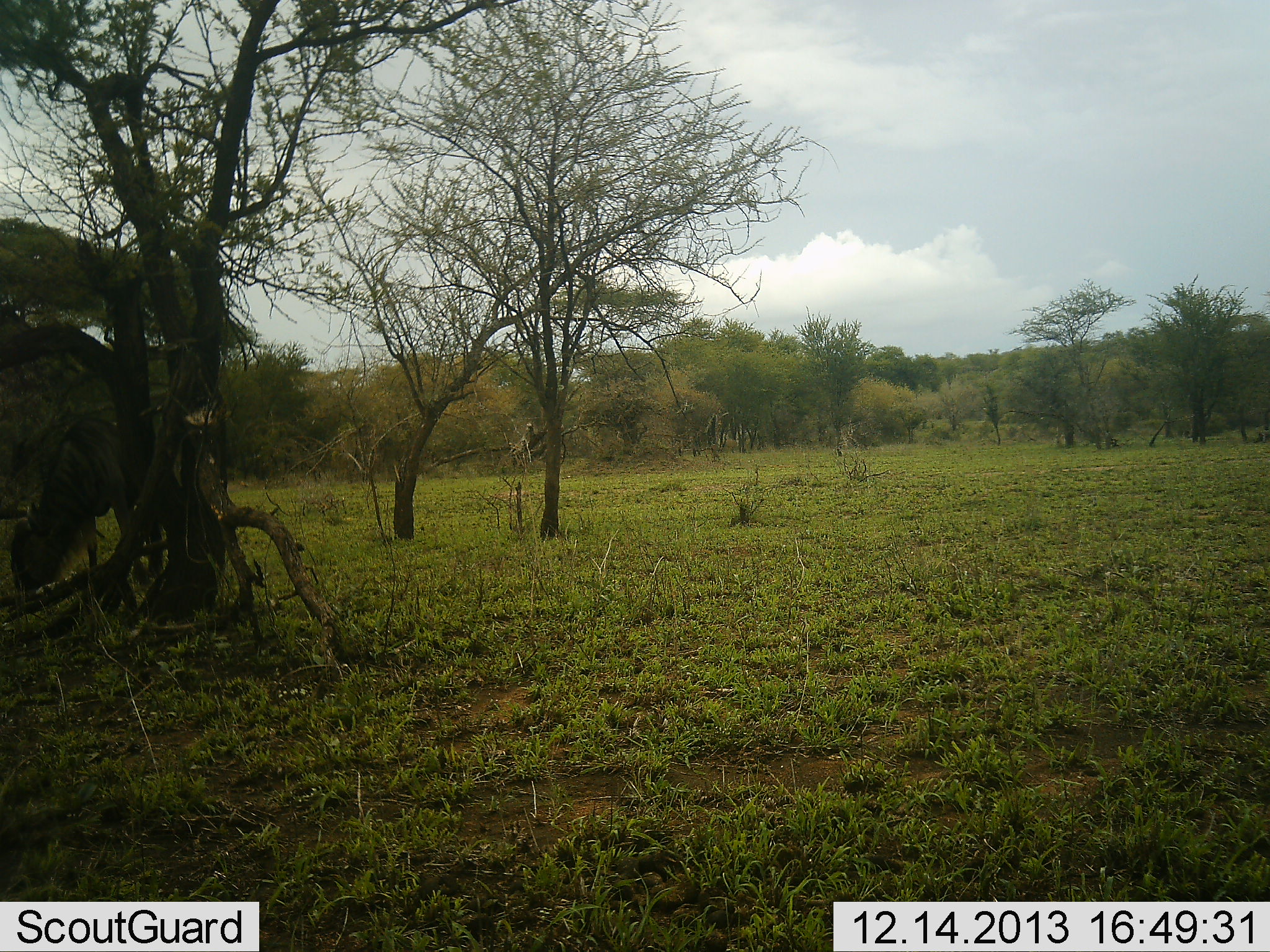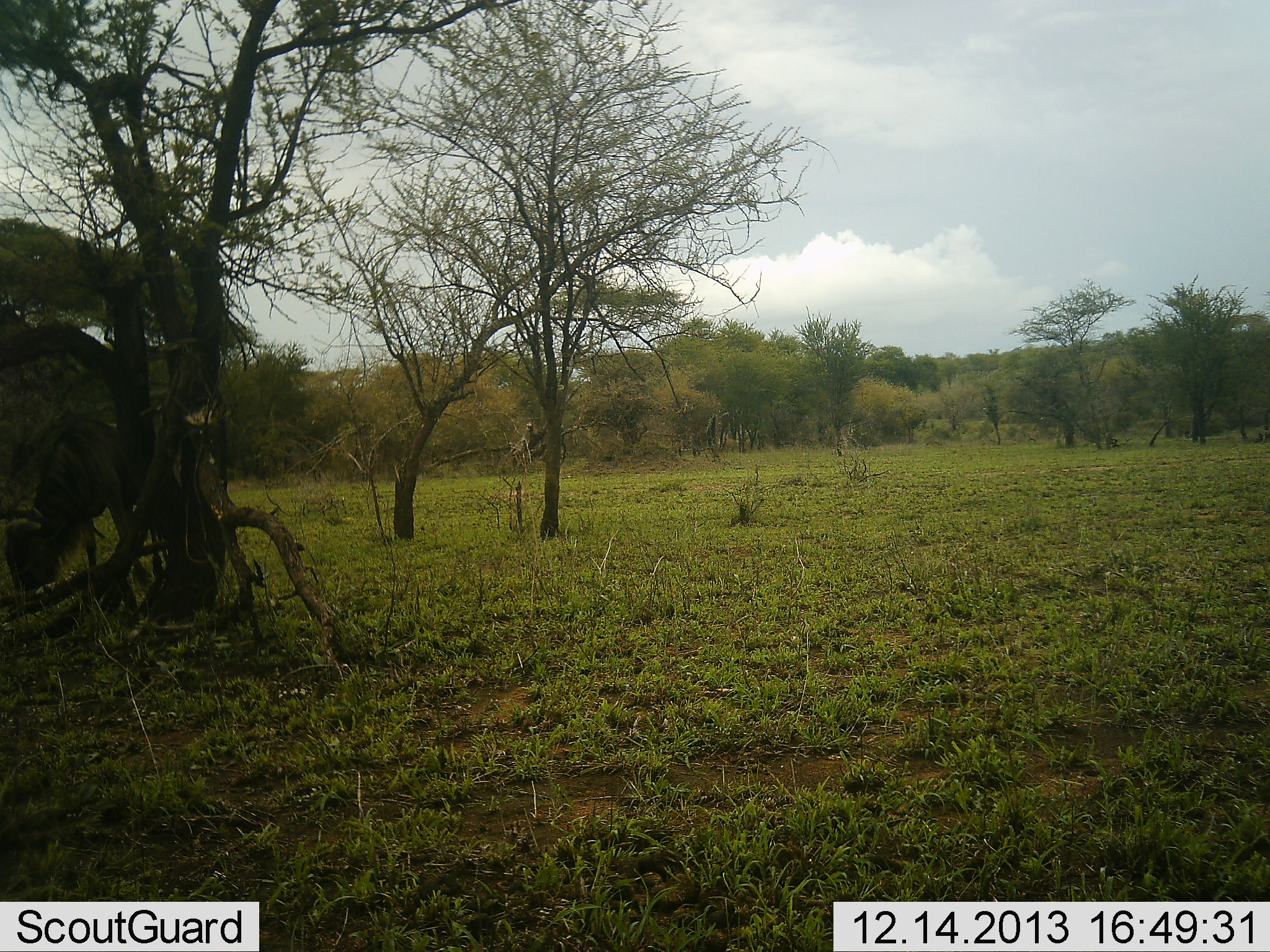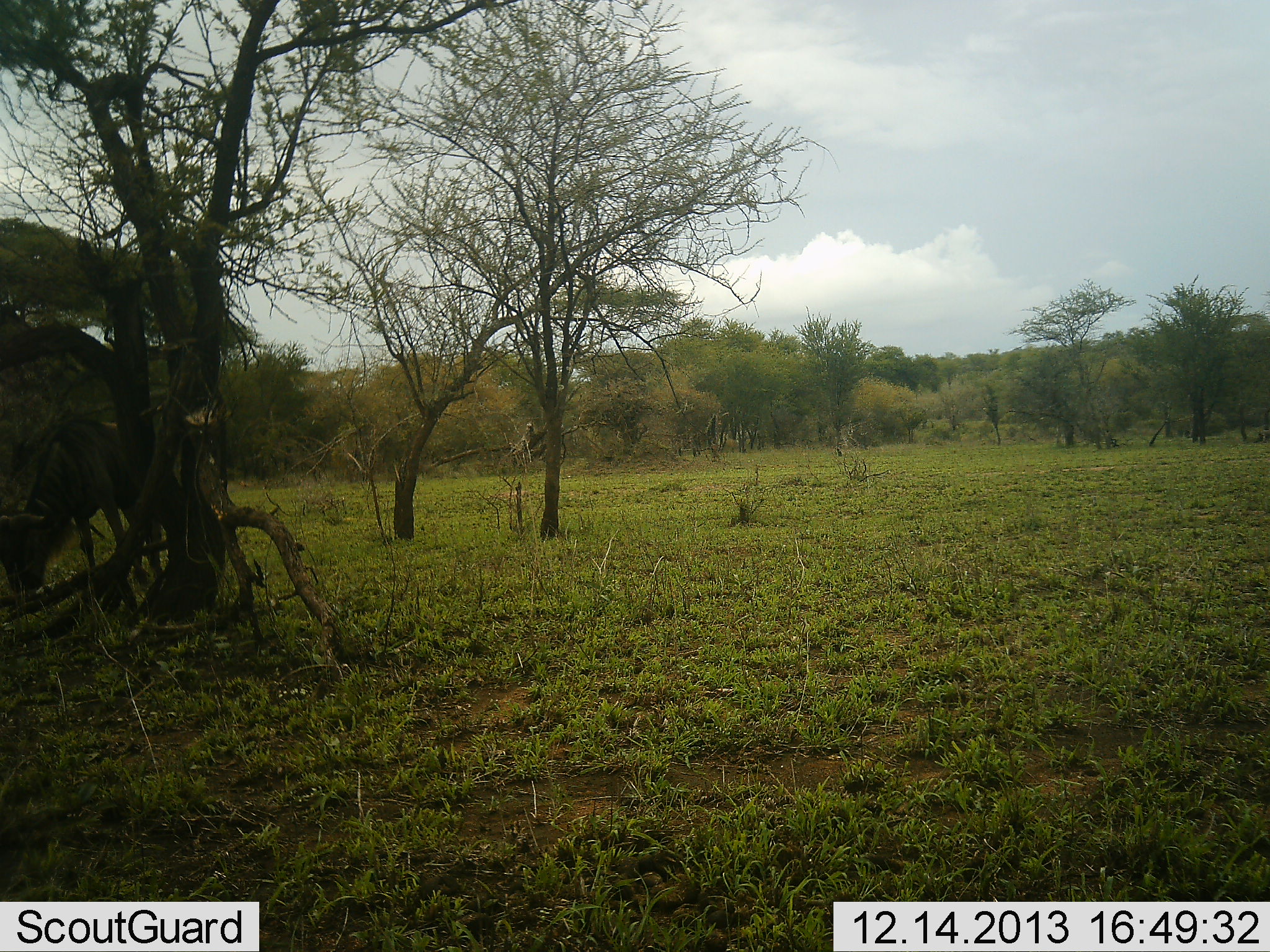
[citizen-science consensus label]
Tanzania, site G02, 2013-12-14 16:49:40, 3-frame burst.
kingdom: Animalia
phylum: Chordata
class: Mammalia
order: Artiodactyla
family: Bovidae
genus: Connochaetes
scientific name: Connochaetes taurinus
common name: blue wildebeest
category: wildebeest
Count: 1.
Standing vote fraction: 12%.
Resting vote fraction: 0%.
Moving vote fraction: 9%.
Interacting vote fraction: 0%.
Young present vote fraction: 0%.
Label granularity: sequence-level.